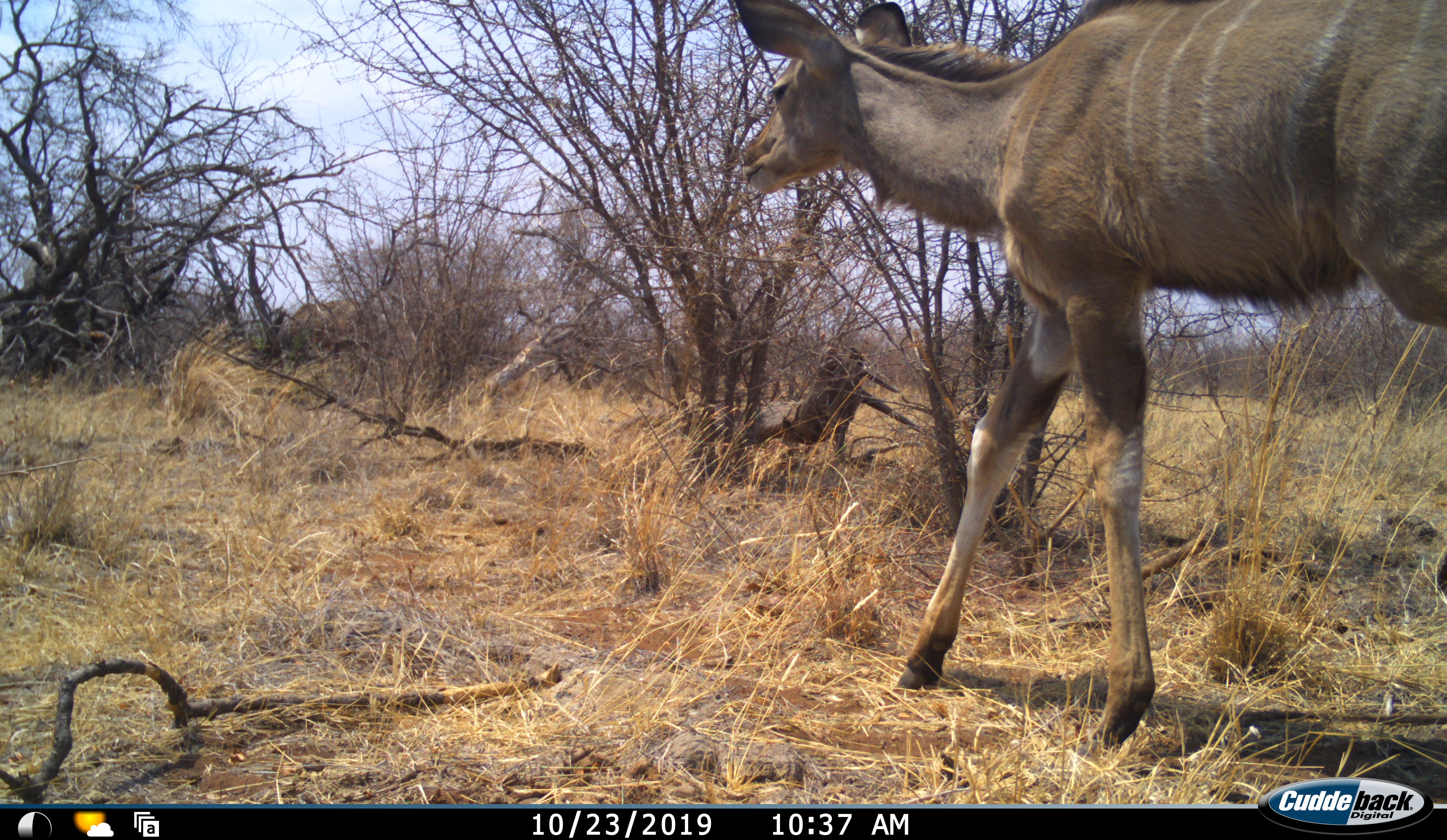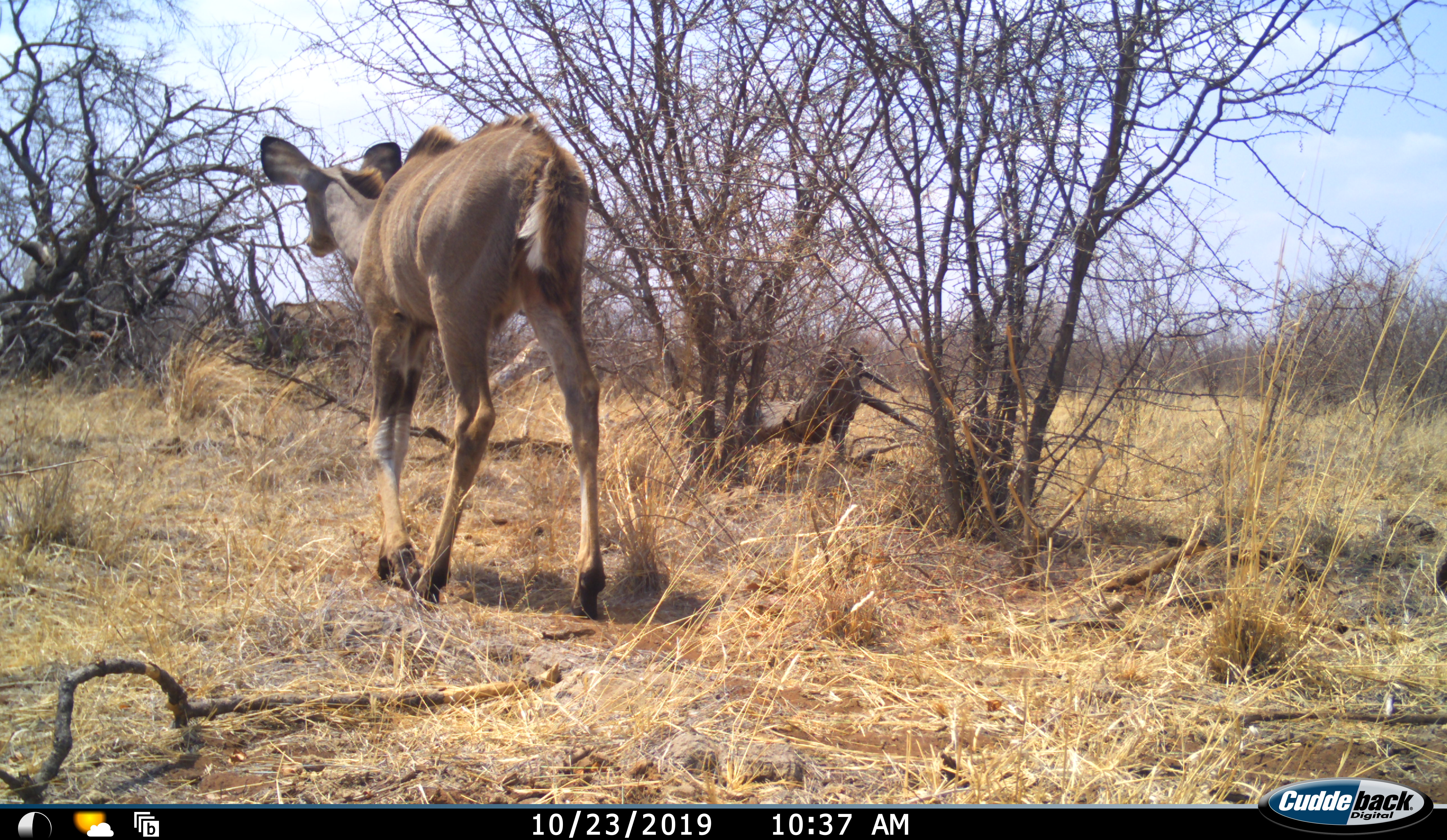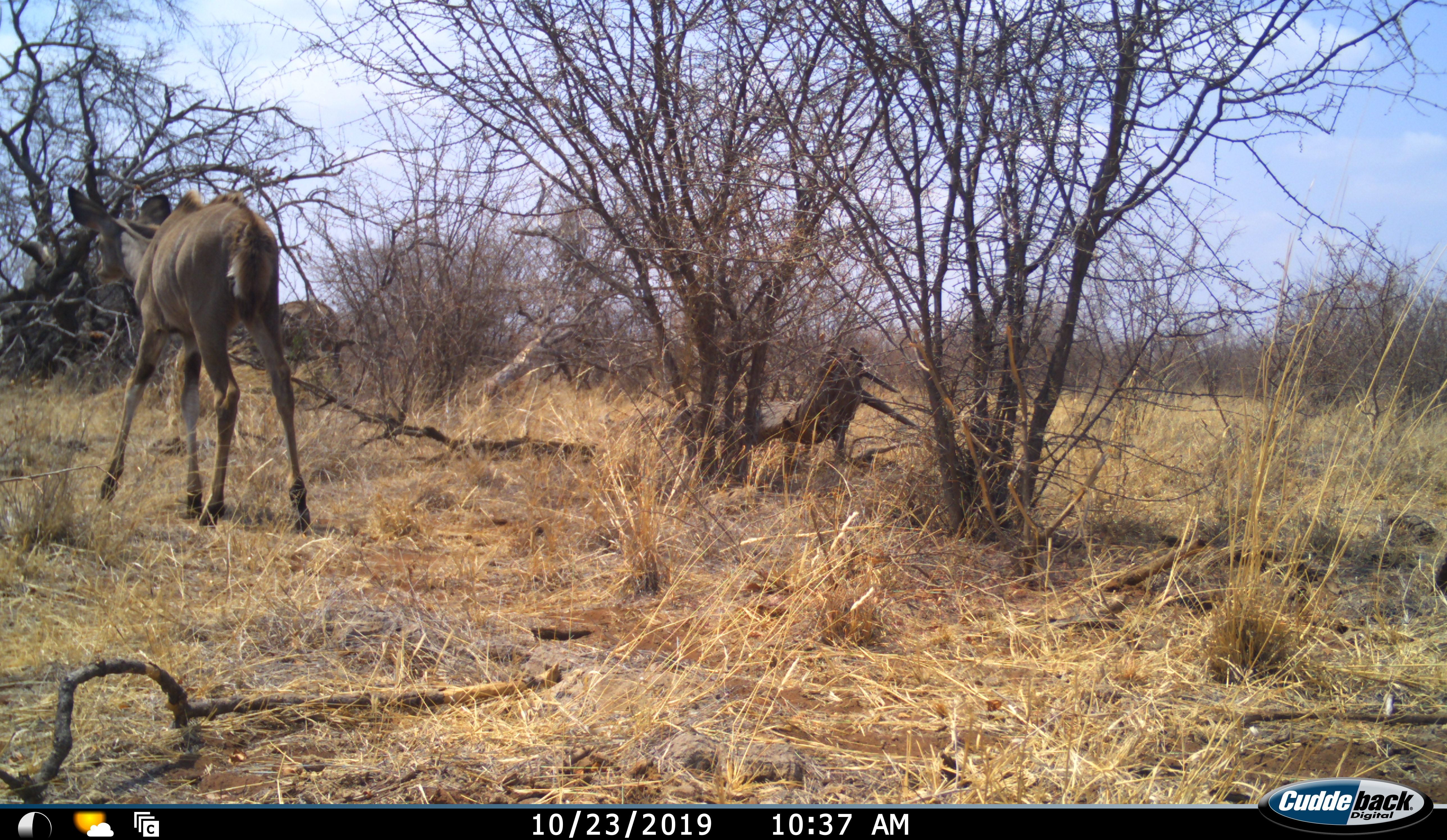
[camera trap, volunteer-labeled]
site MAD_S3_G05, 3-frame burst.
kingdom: Animalia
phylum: Chordata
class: Mammalia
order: Artiodactyla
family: Bovidae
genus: Tragelaphus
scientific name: Tragelaphus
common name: kudu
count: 1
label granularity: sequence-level